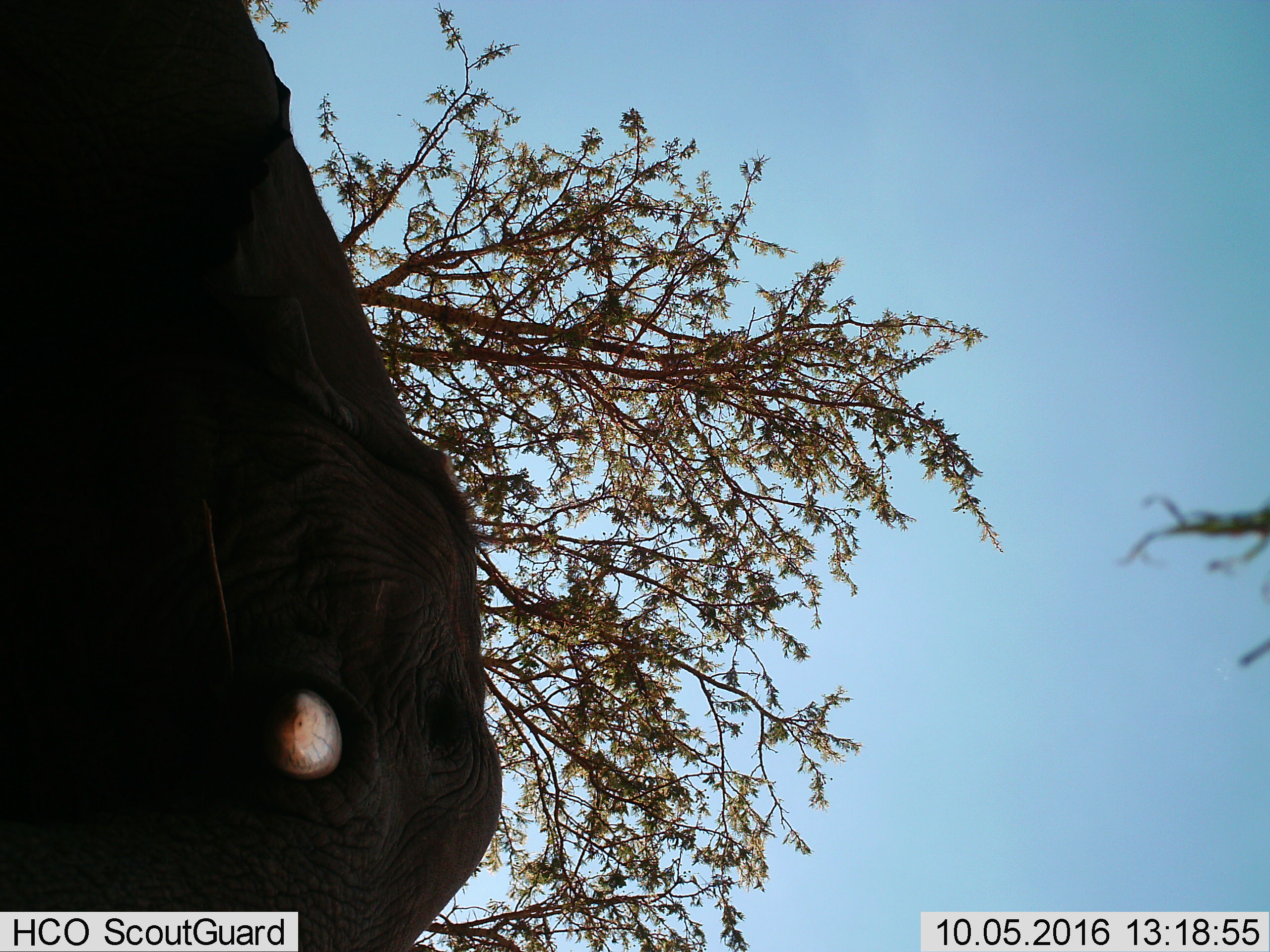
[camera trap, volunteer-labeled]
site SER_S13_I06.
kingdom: Animalia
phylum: Chordata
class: Mammalia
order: Proboscidea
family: Elephantidae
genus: Loxodonta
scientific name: Loxodonta africana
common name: african bush elephant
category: elephant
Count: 1.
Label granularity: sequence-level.